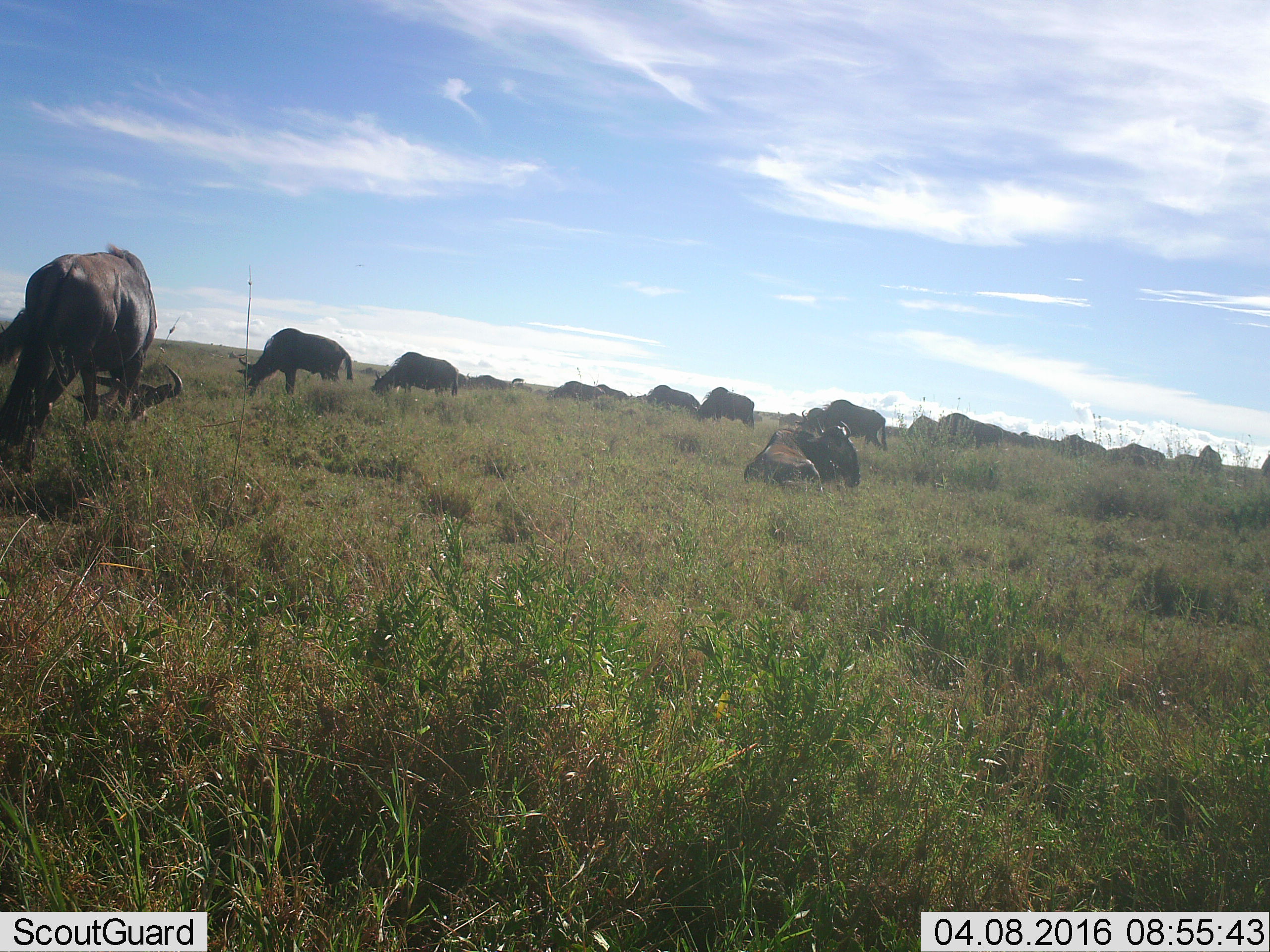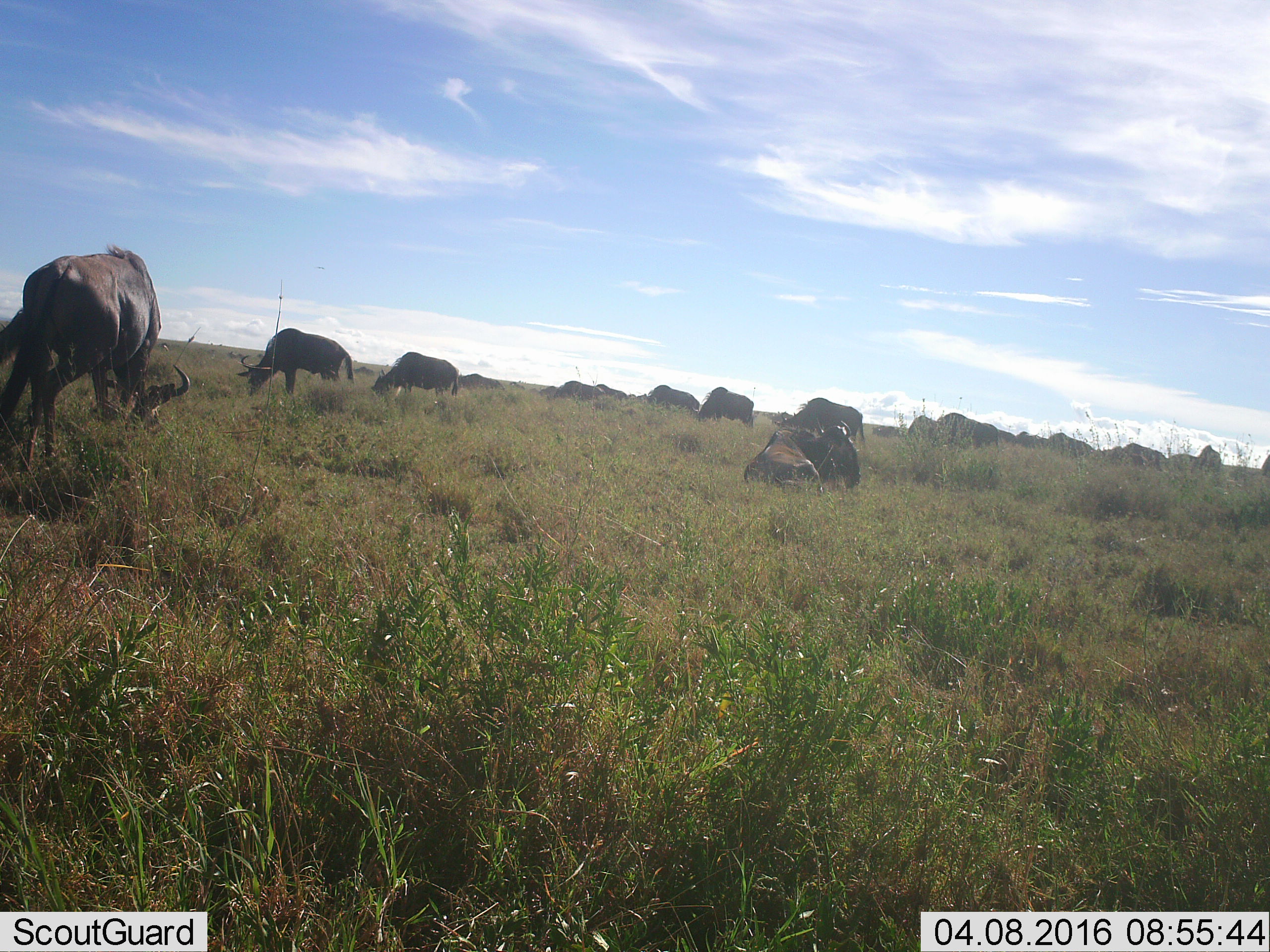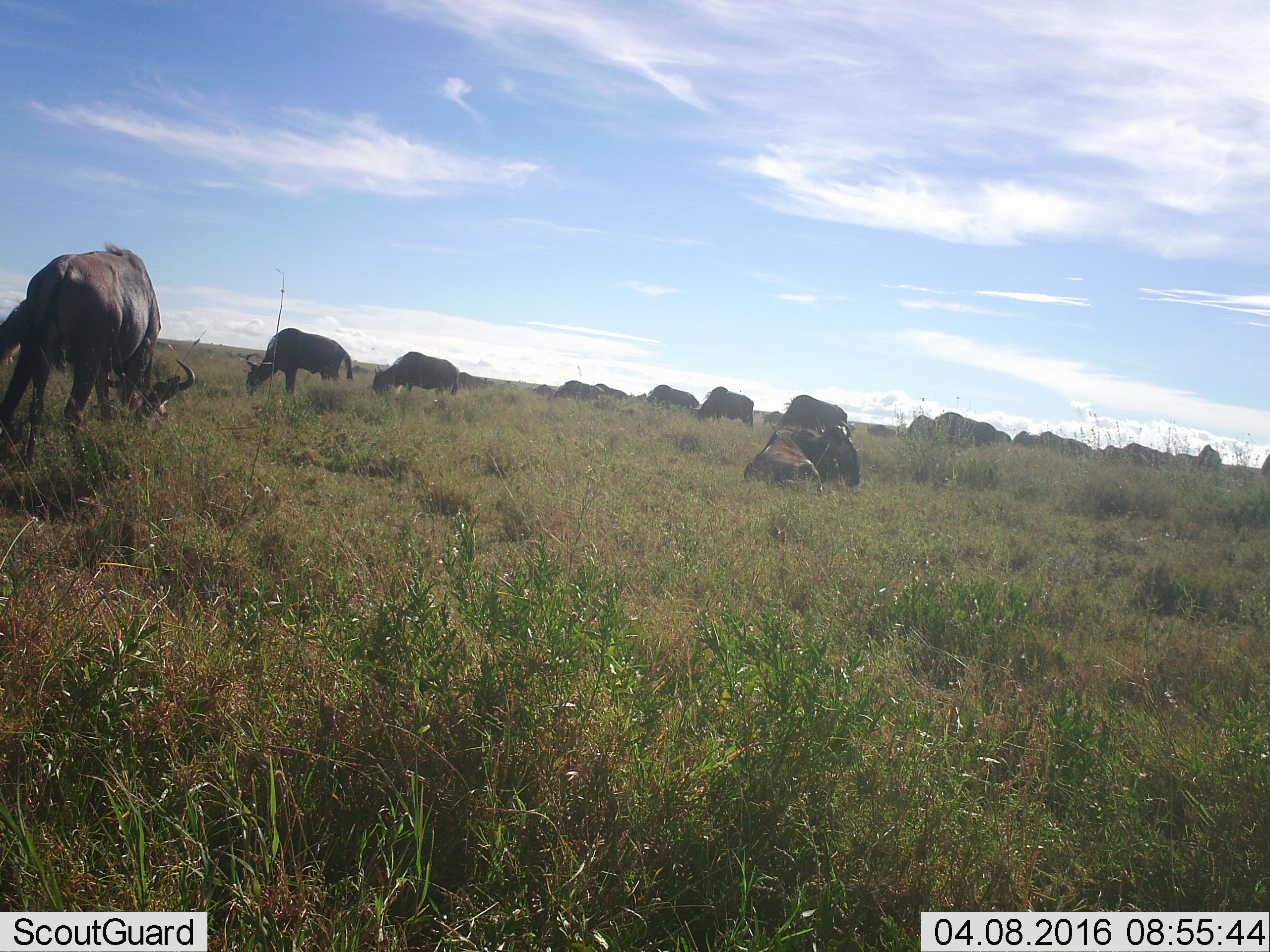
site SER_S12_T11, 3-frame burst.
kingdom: Animalia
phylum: Chordata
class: Mammalia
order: Artiodactyla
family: Bovidae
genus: Connochaetes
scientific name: Connochaetes taurinus taurinus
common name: blue wildebeest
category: wildebeestblue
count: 11-50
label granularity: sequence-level